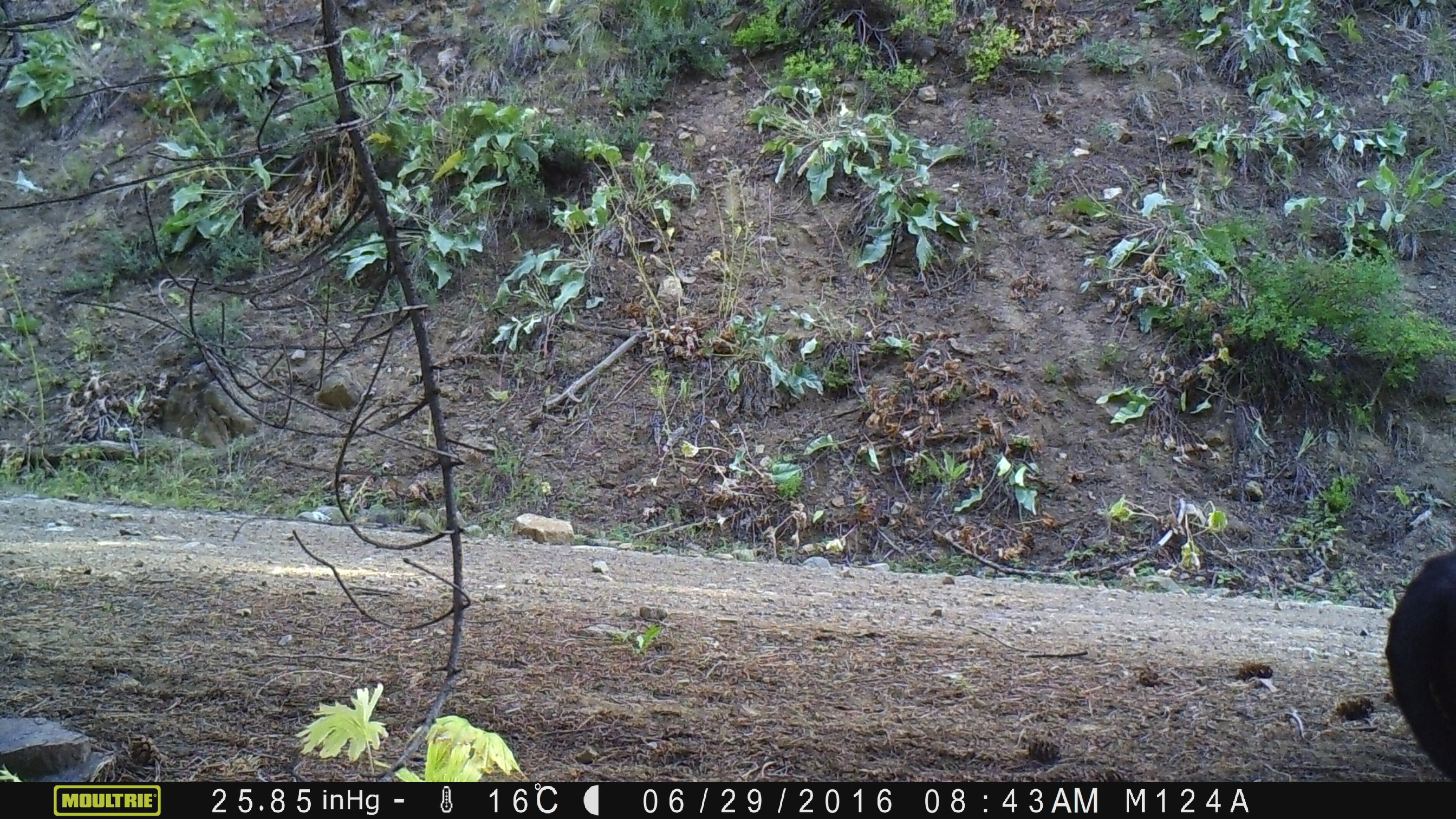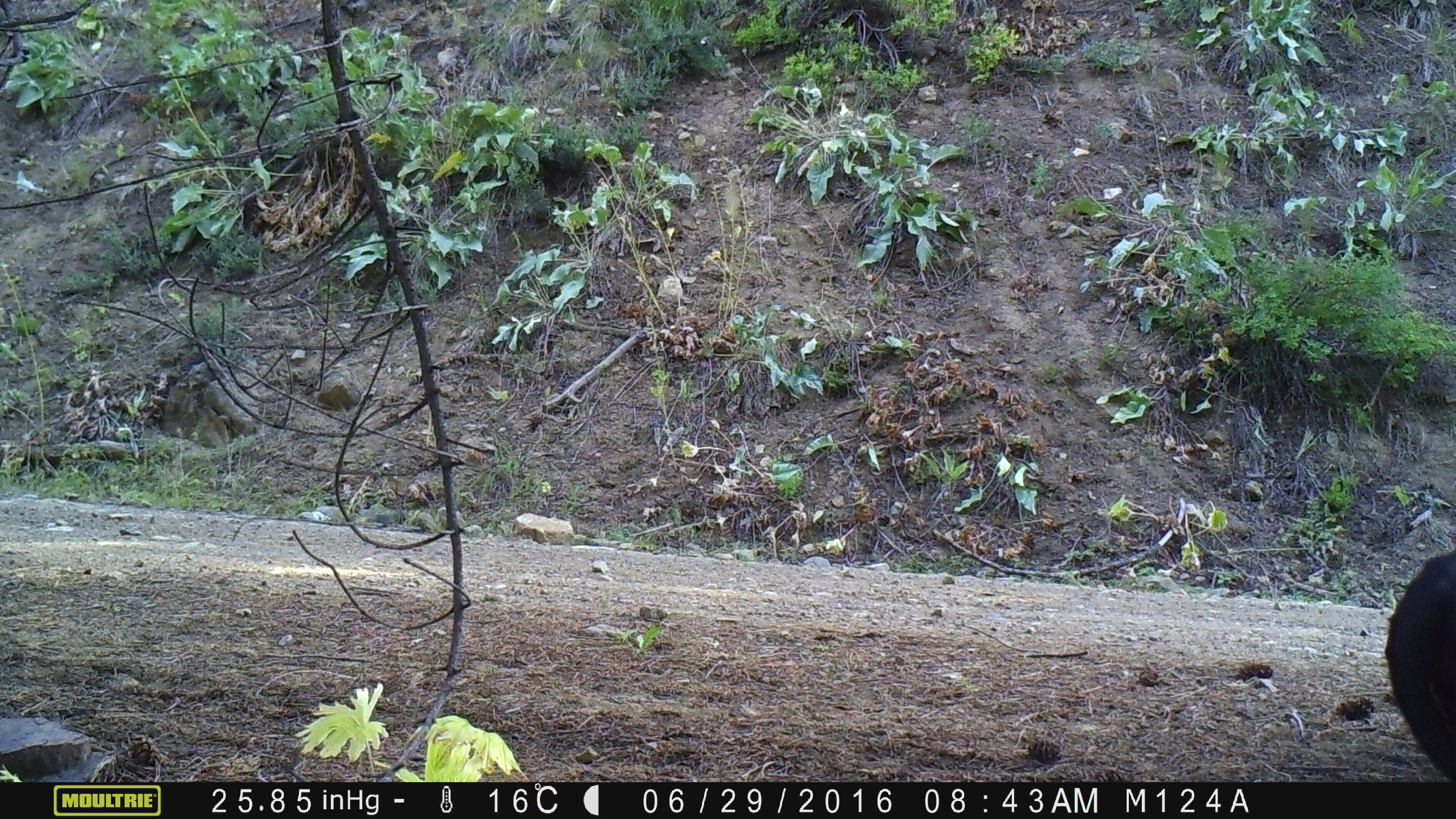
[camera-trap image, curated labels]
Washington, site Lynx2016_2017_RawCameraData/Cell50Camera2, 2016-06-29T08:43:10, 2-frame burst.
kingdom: Animalia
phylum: Chordata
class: Mammalia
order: Artiodactyla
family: Bovidae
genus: Bos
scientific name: Bos taurus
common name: domestic cattle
Domestic cattle (Bos taurus). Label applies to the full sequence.